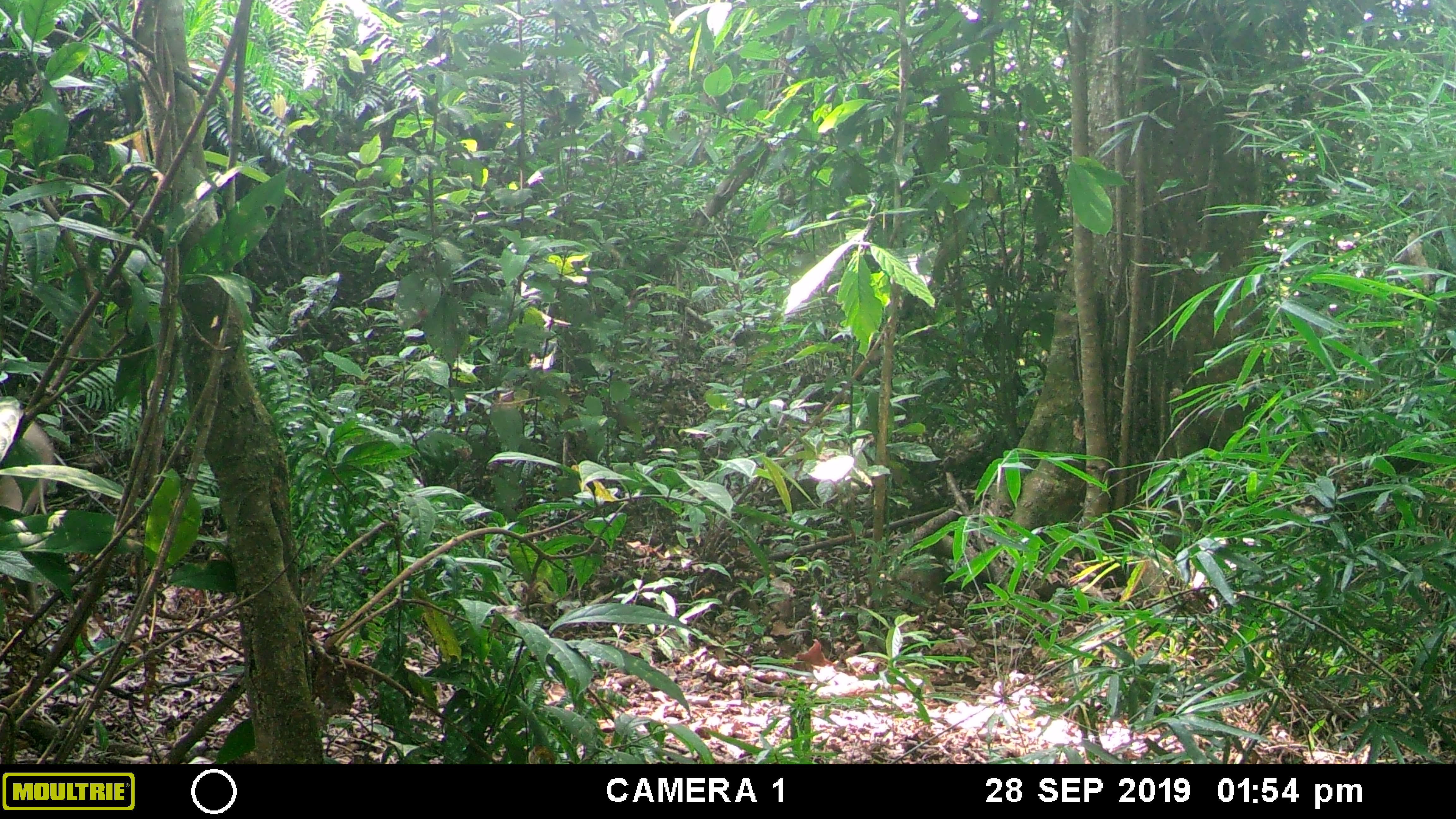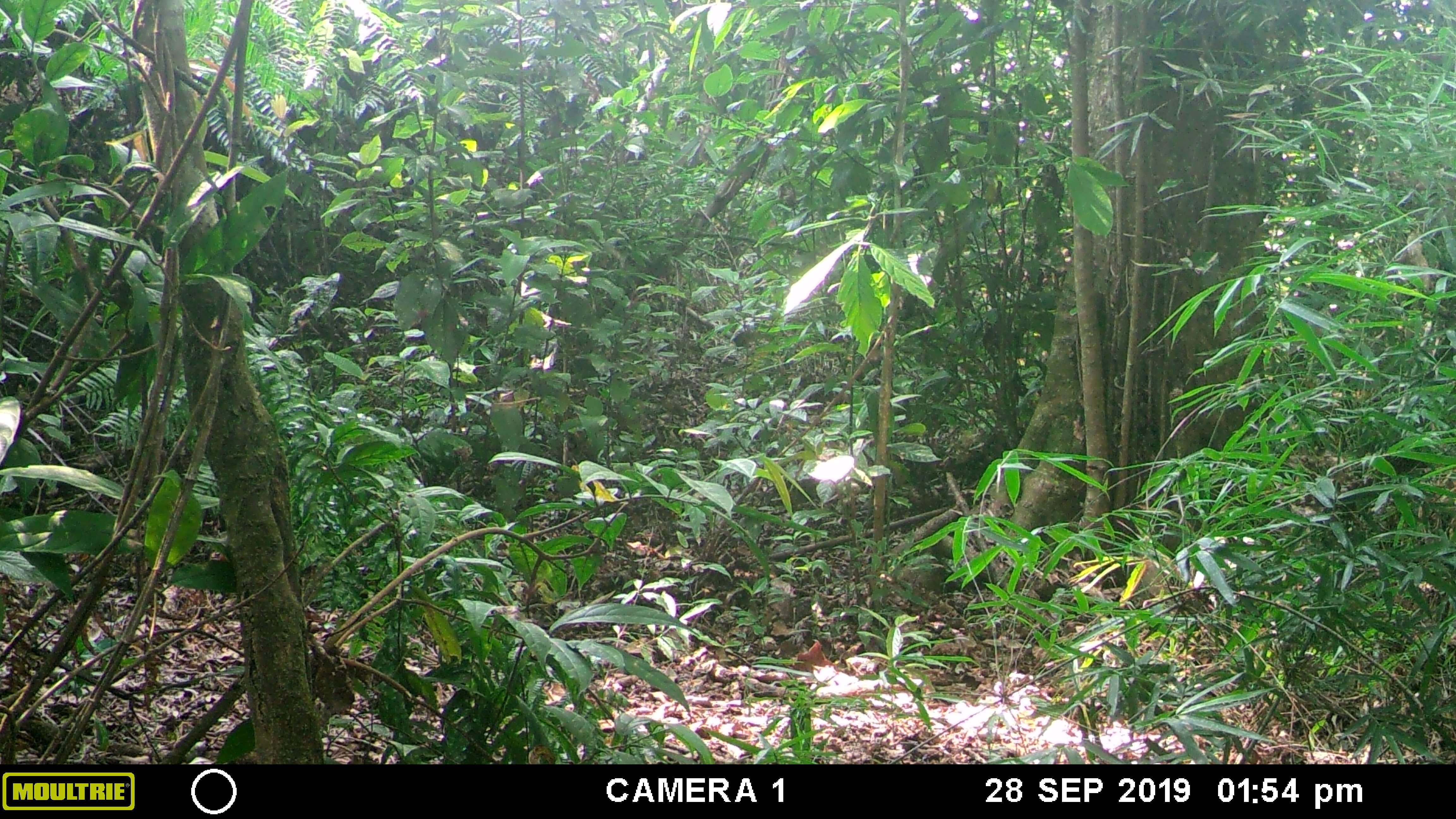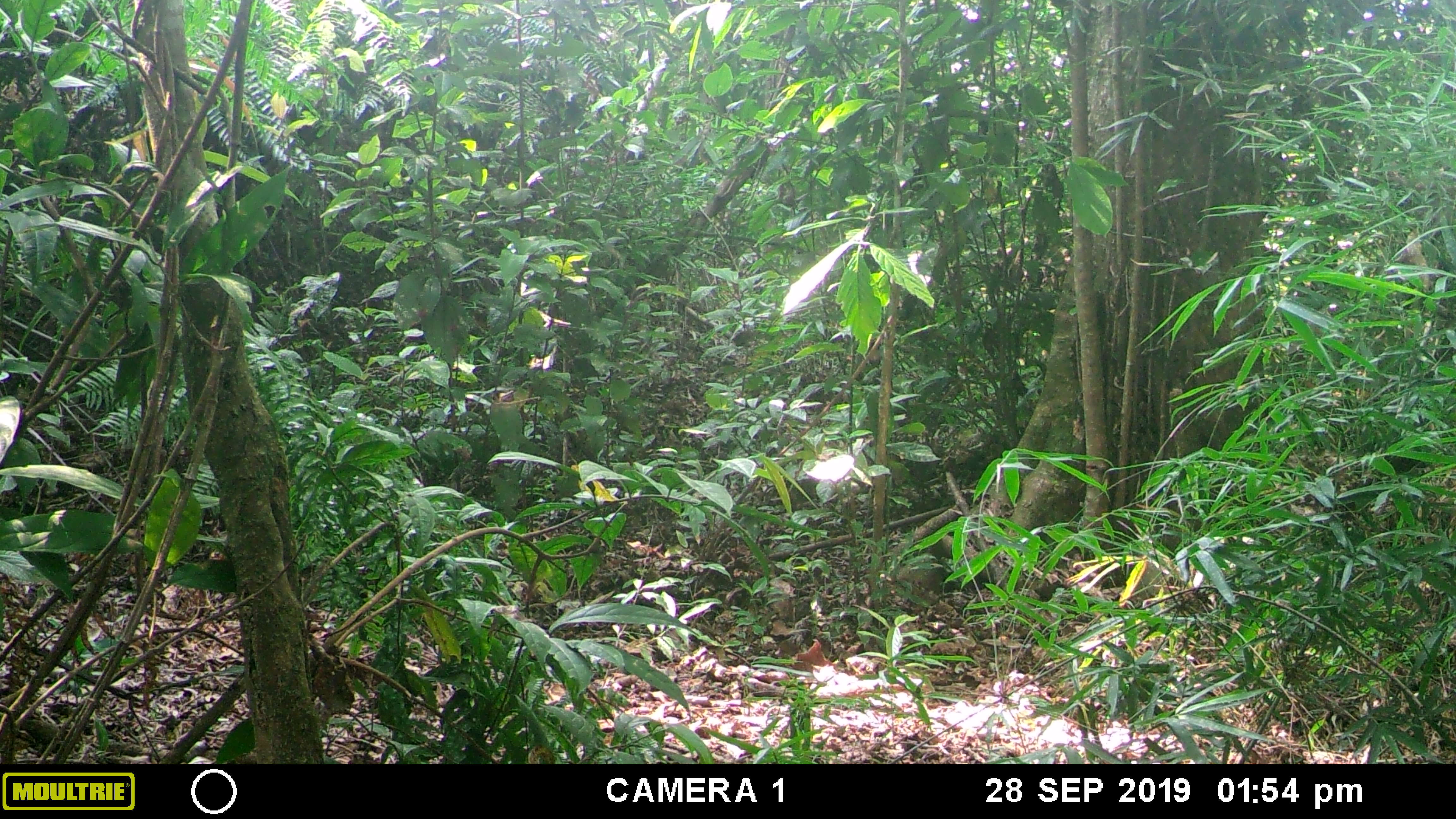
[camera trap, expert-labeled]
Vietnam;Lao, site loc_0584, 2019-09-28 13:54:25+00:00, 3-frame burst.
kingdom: Animalia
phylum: Chordata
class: Mammalia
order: Artiodactyla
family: Suidae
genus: Sus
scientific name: Sus scrofa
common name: eurasian wild pig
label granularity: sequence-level